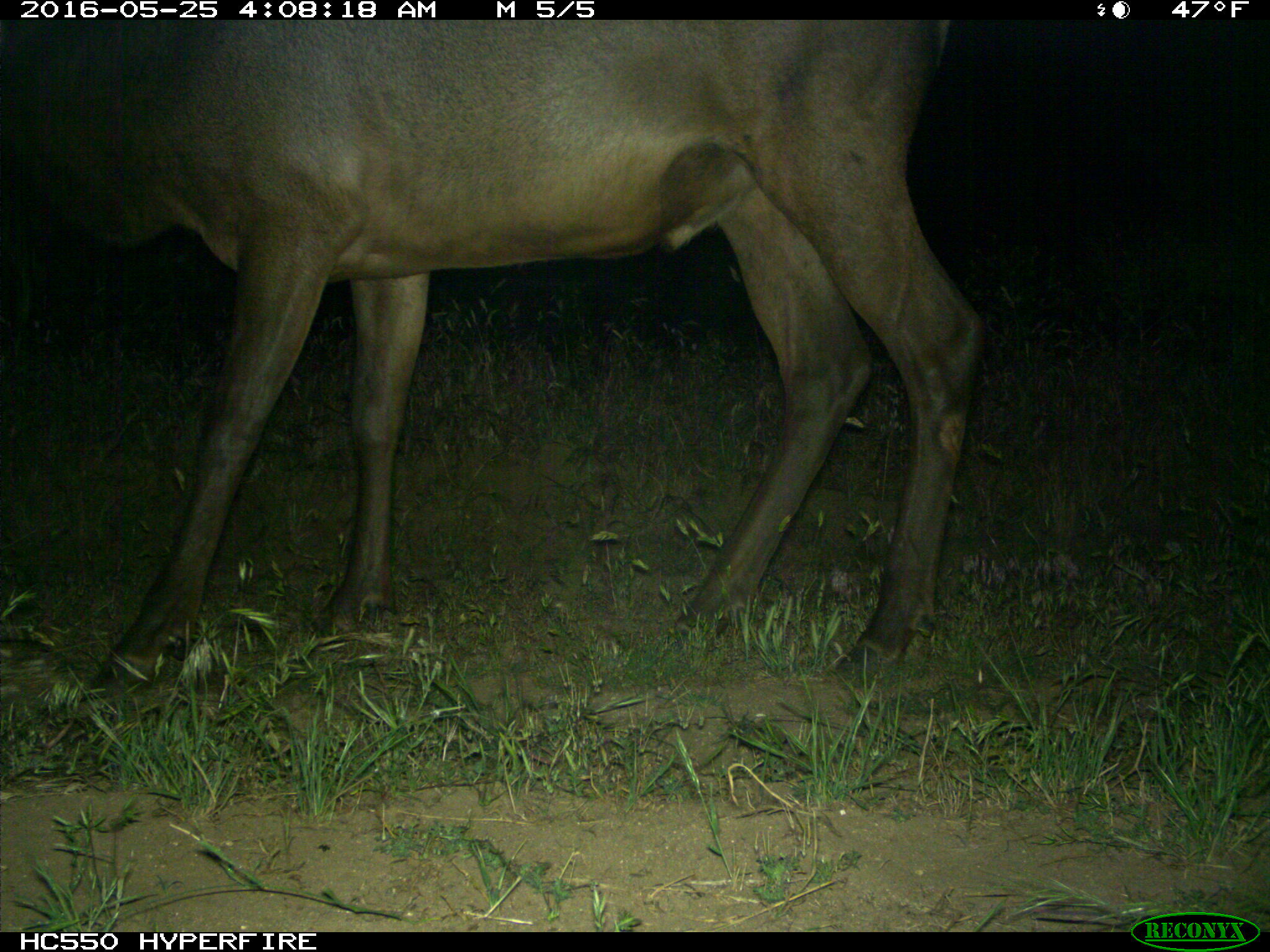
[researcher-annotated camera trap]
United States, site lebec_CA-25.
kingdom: Animalia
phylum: Chordata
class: Mammalia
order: Artiodactyla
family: Cervidae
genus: Cervus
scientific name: Cervus canadensis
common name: elk